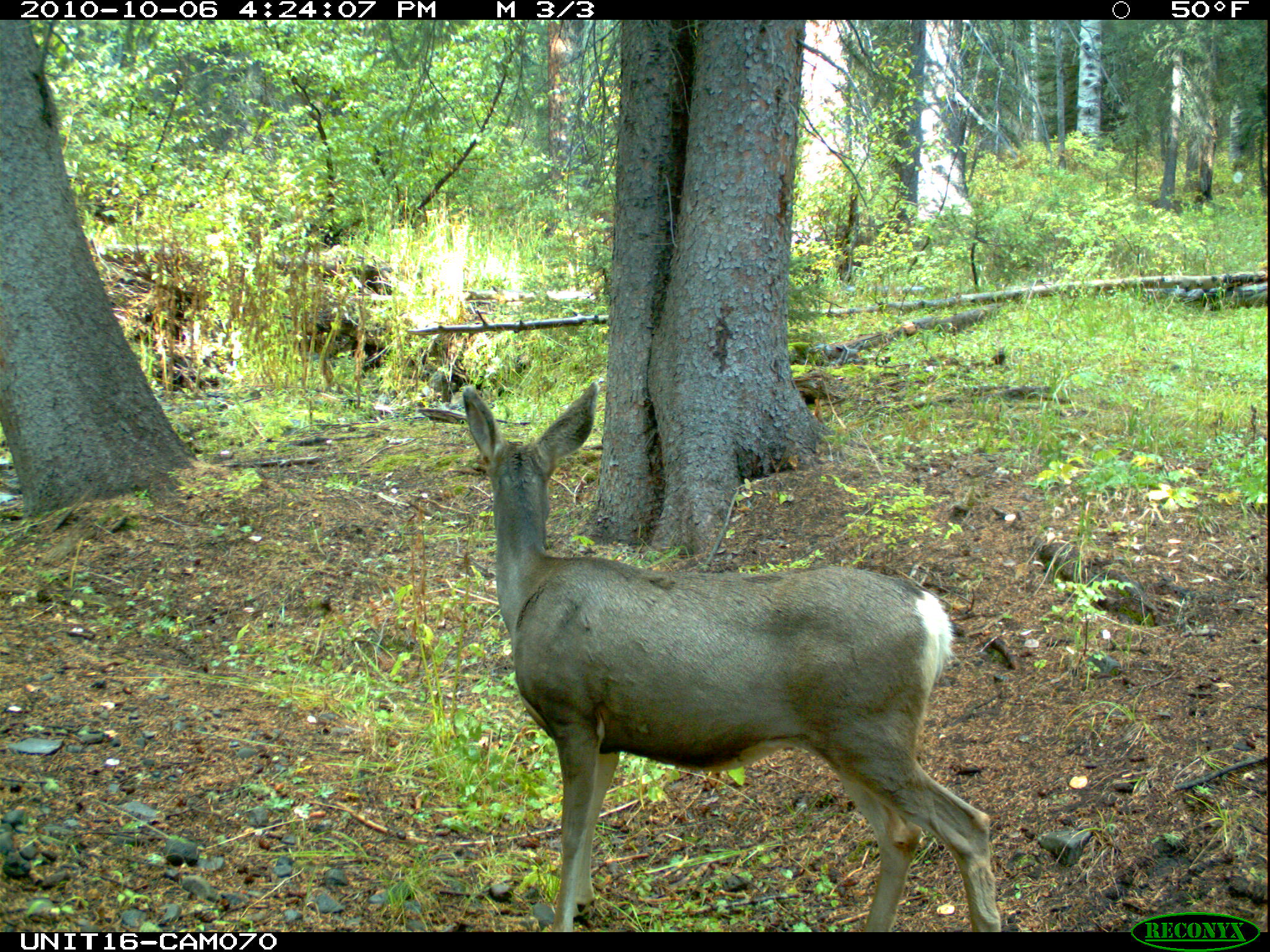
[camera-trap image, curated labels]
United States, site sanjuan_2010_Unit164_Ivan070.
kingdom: Animalia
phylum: Chordata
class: Mammalia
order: Artiodactyla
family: Cervidae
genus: Odocoileus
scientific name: Odocoileus hemionus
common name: mule deer